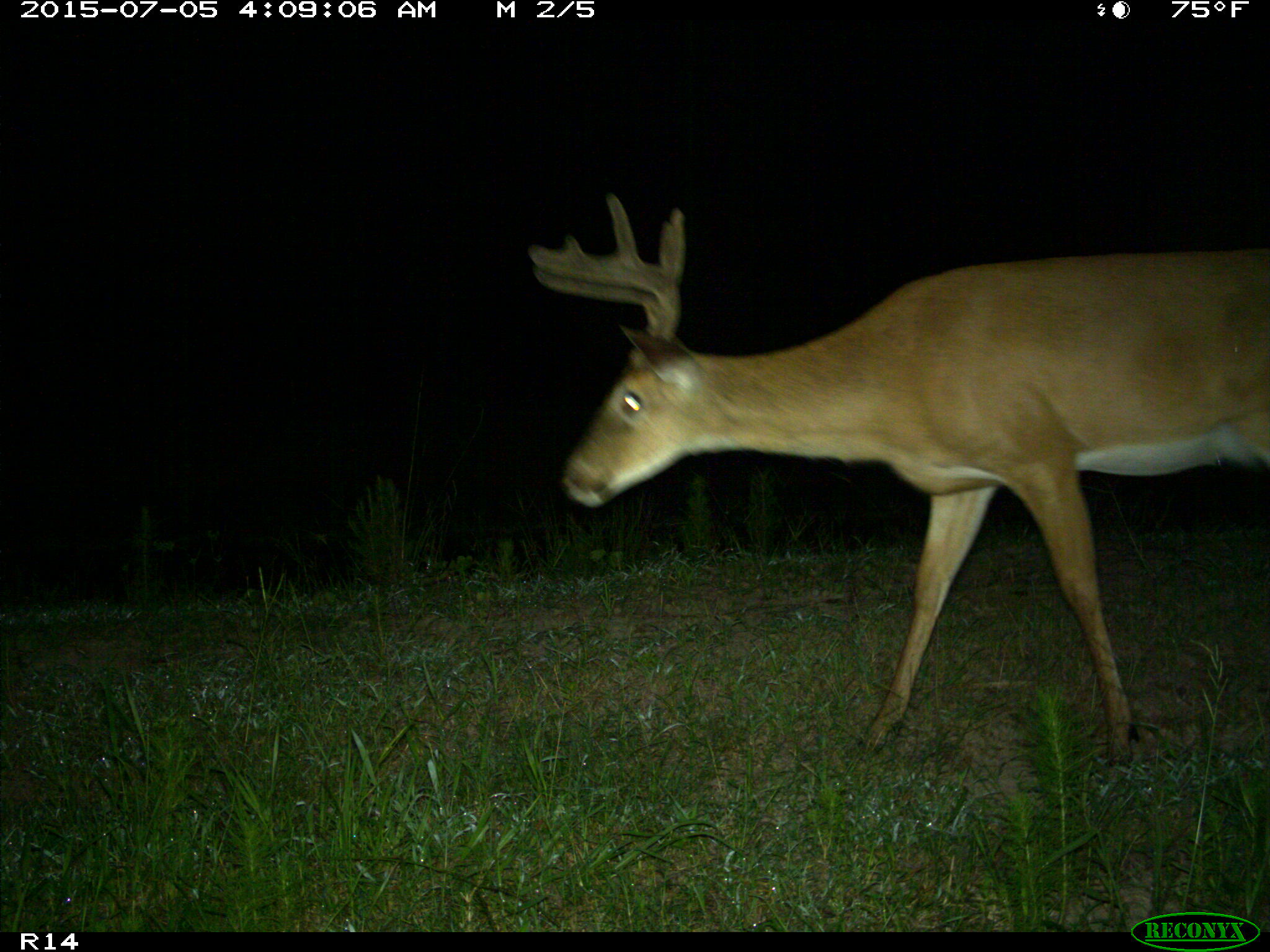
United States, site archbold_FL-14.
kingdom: Animalia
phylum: Chordata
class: Mammalia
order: Artiodactyla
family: Cervidae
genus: Odocoileus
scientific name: Odocoileus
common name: deer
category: unidentified deer